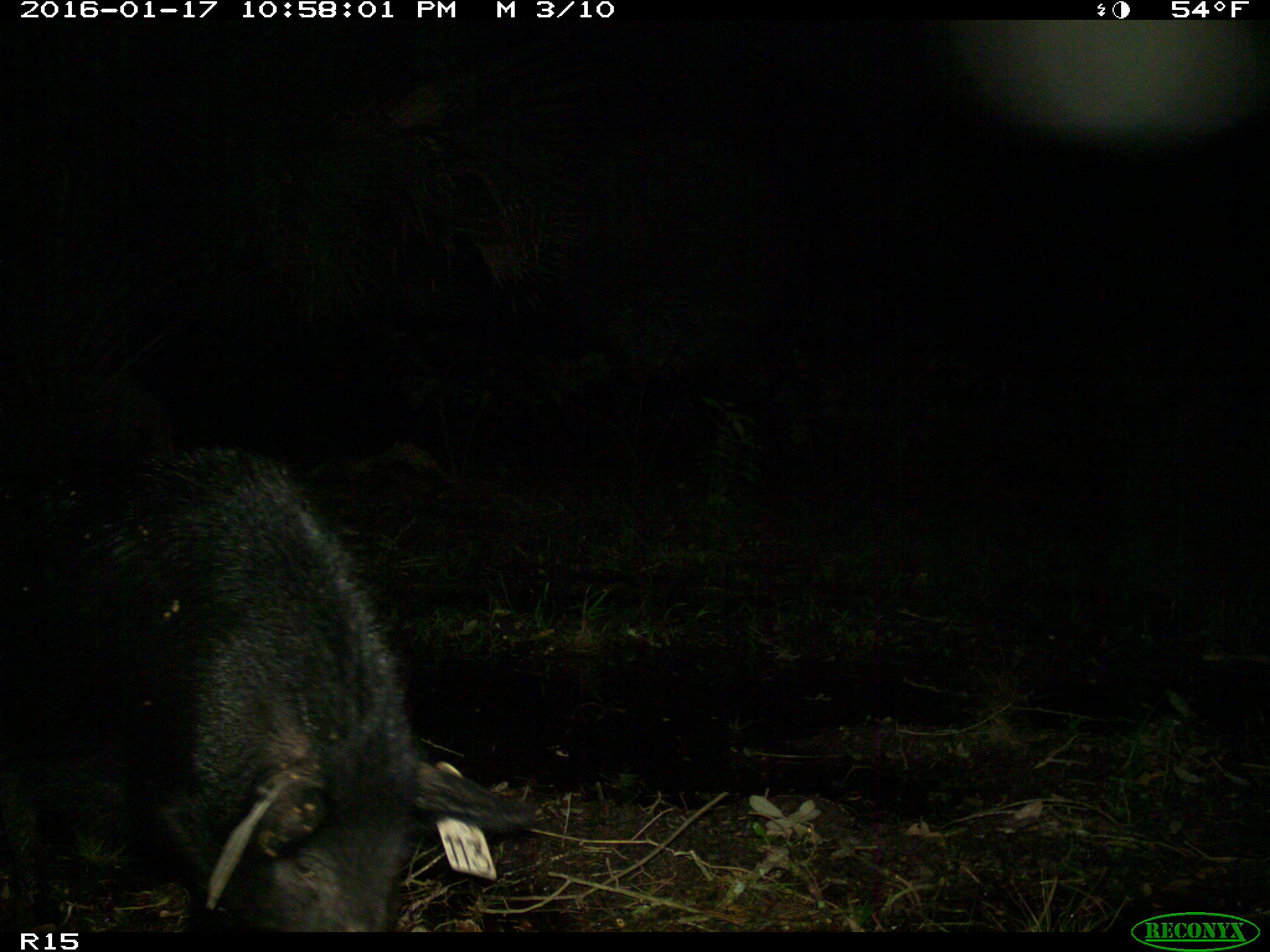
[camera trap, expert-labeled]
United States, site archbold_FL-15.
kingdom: Animalia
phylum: Chordata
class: Mammalia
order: Artiodactyla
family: Suidae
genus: Sus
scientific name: Sus scrofa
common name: wild boar